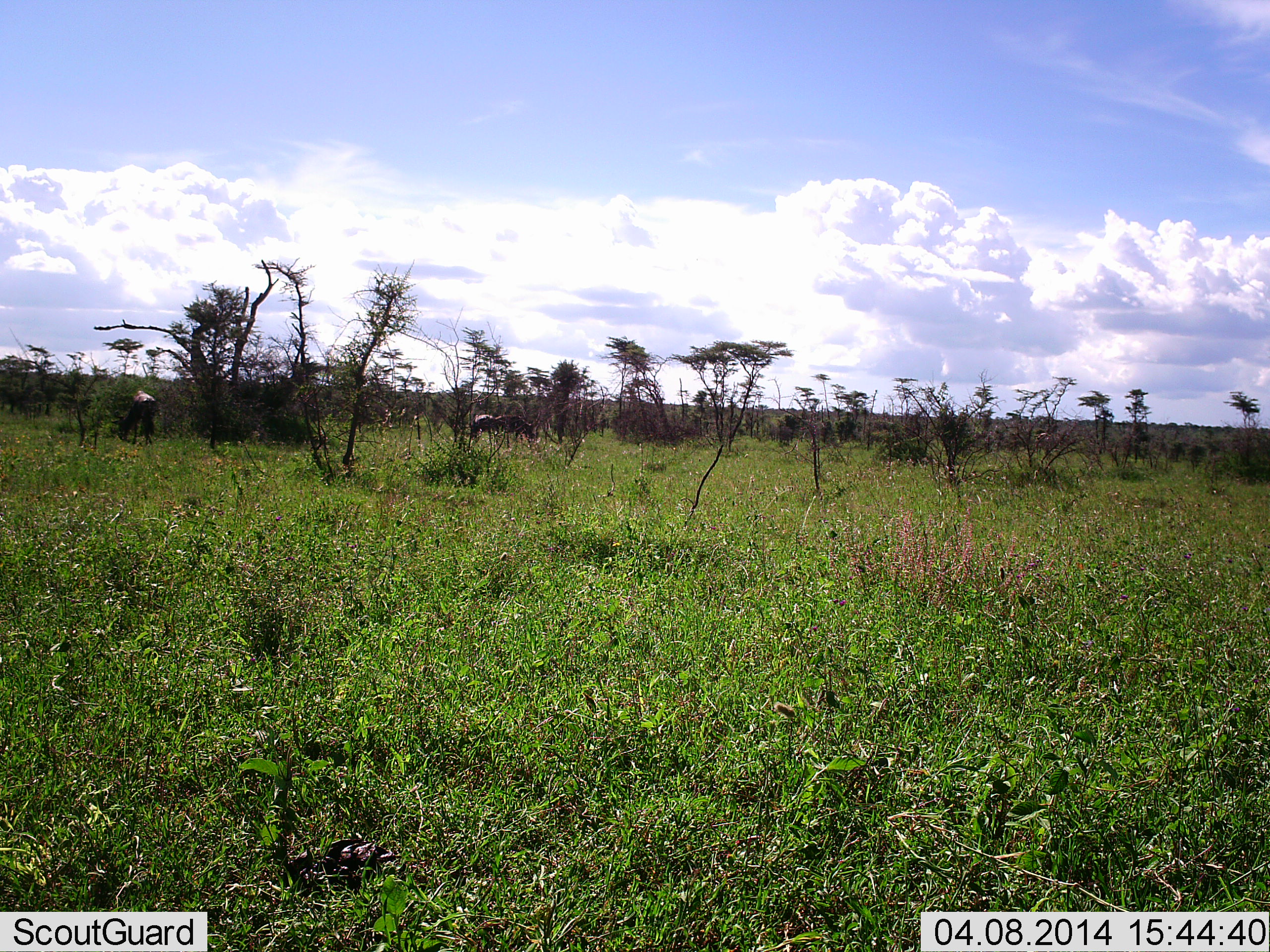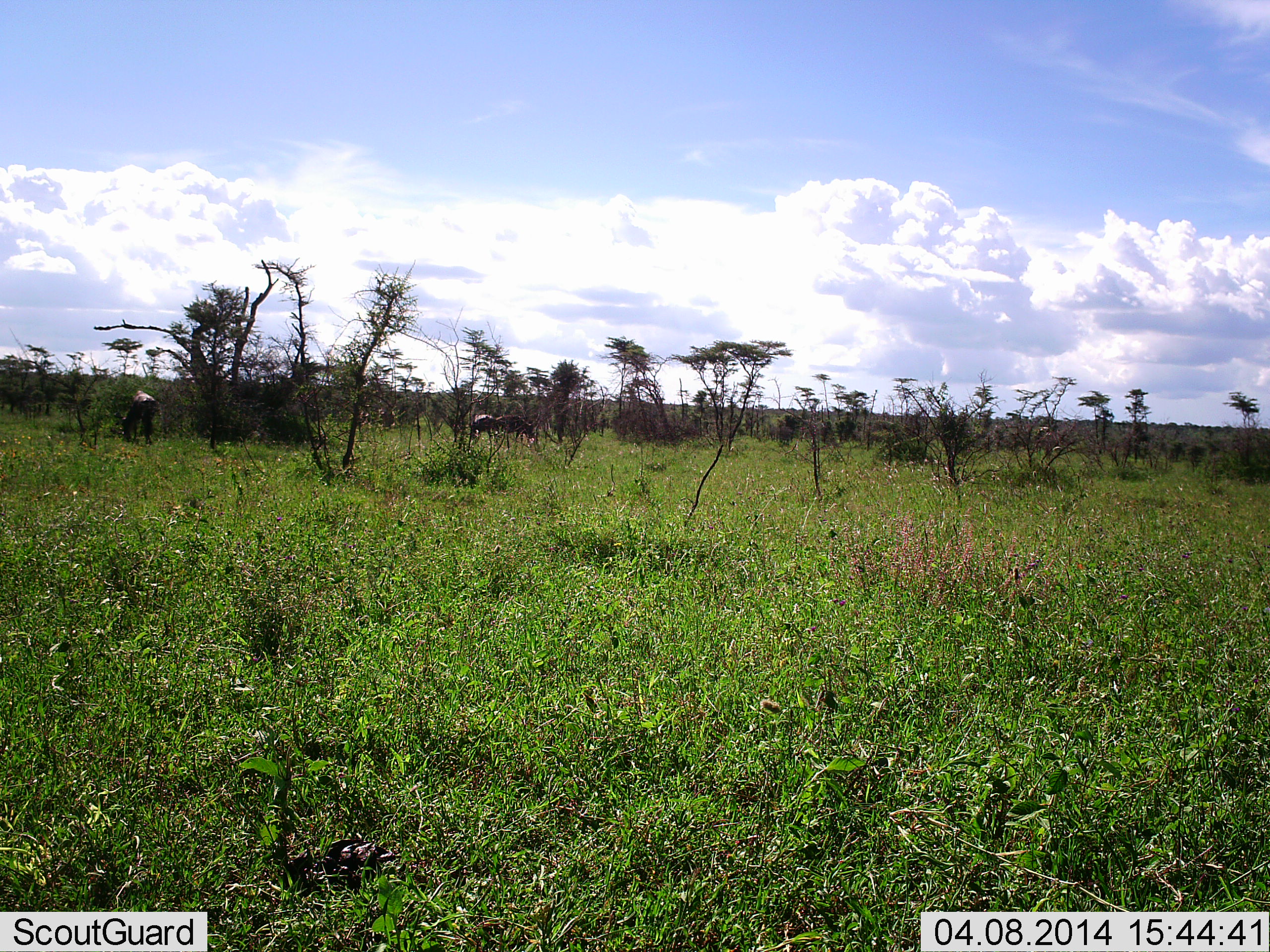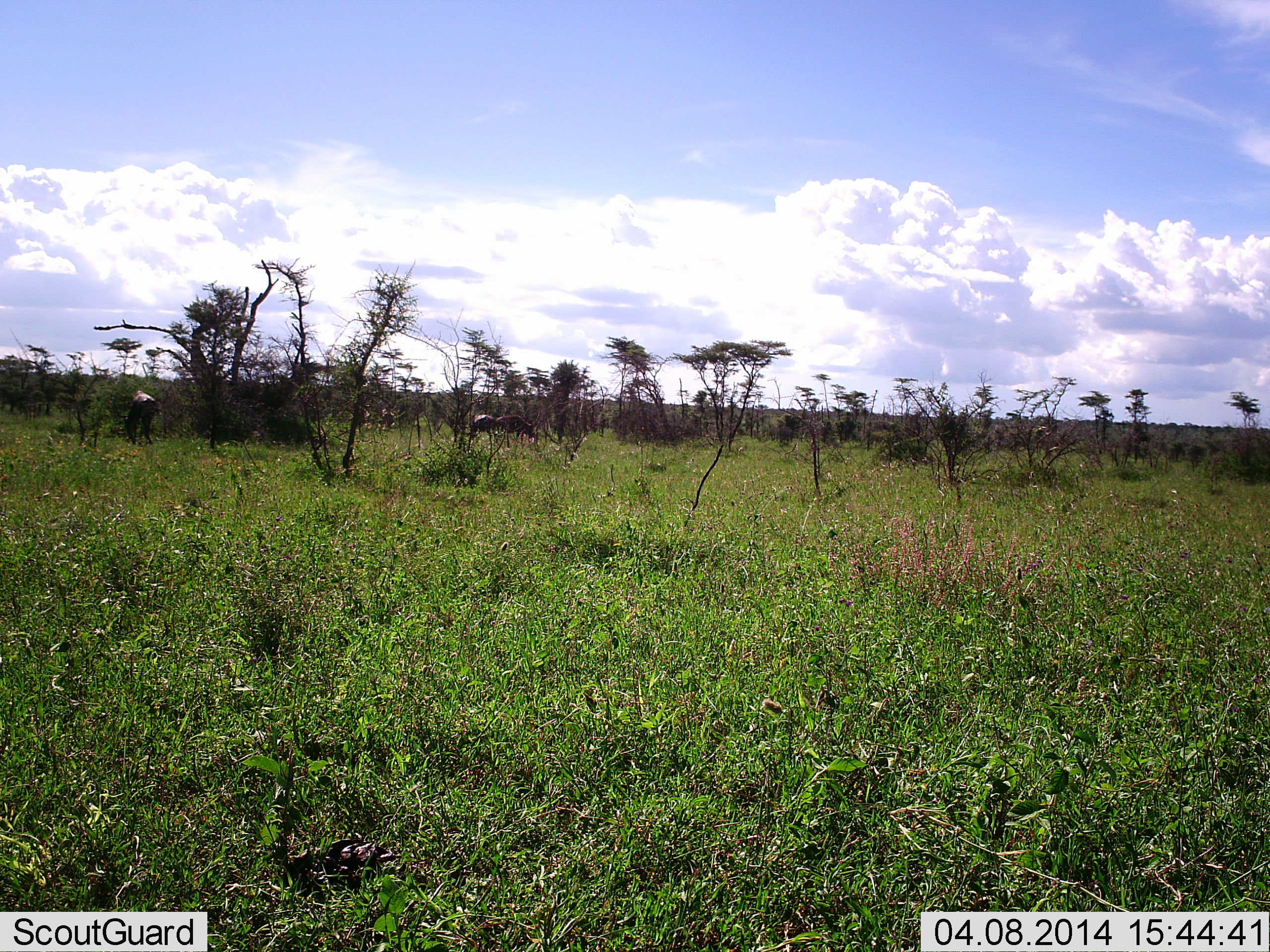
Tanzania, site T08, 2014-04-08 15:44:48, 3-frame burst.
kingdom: Animalia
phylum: Chordata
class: Mammalia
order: Artiodactyla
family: Bovidae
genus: Connochaetes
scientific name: Connochaetes taurinus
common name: blue wildebeest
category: wildebeest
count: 3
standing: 30%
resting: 0%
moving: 10%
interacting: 0%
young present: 0%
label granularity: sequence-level